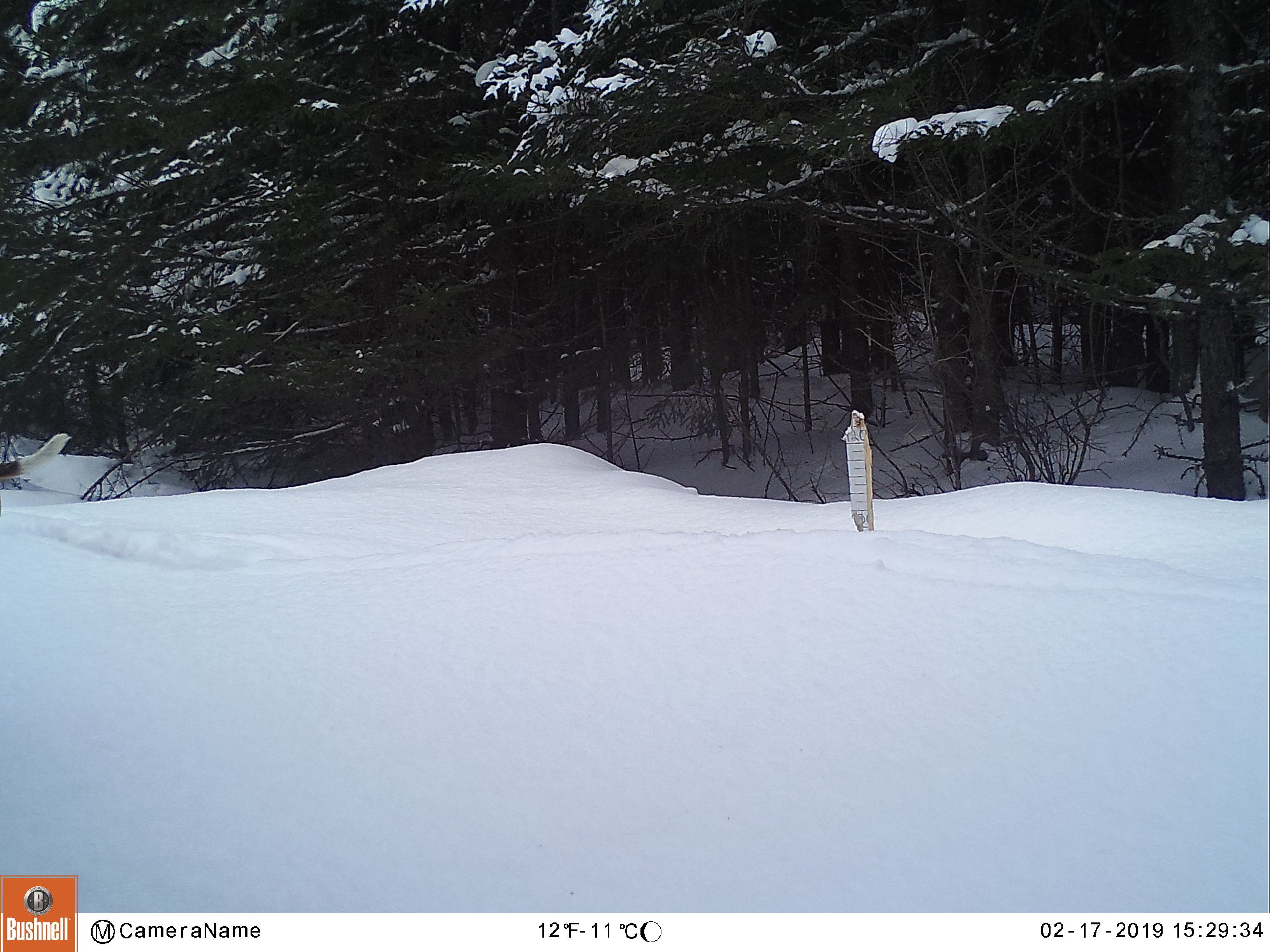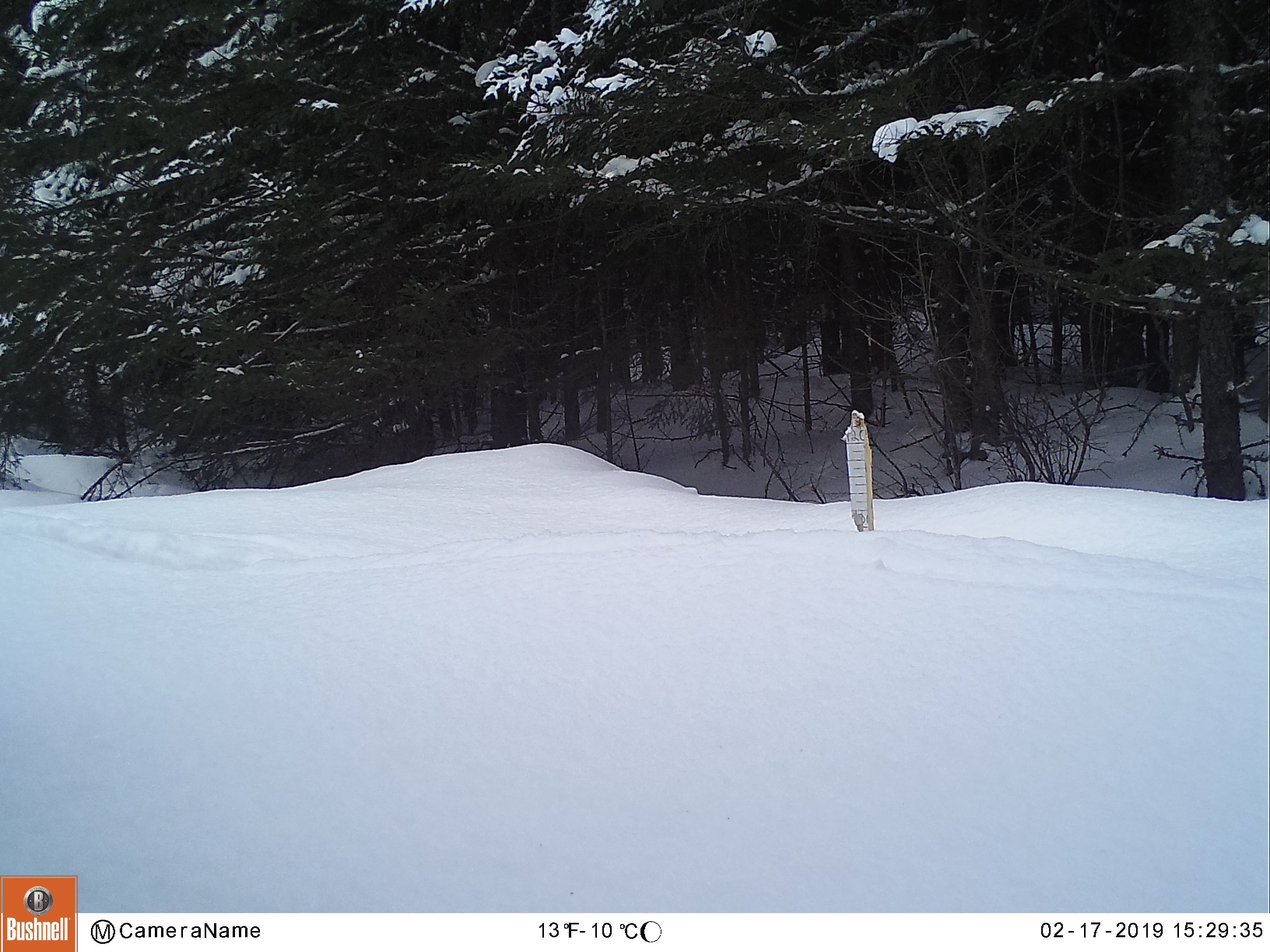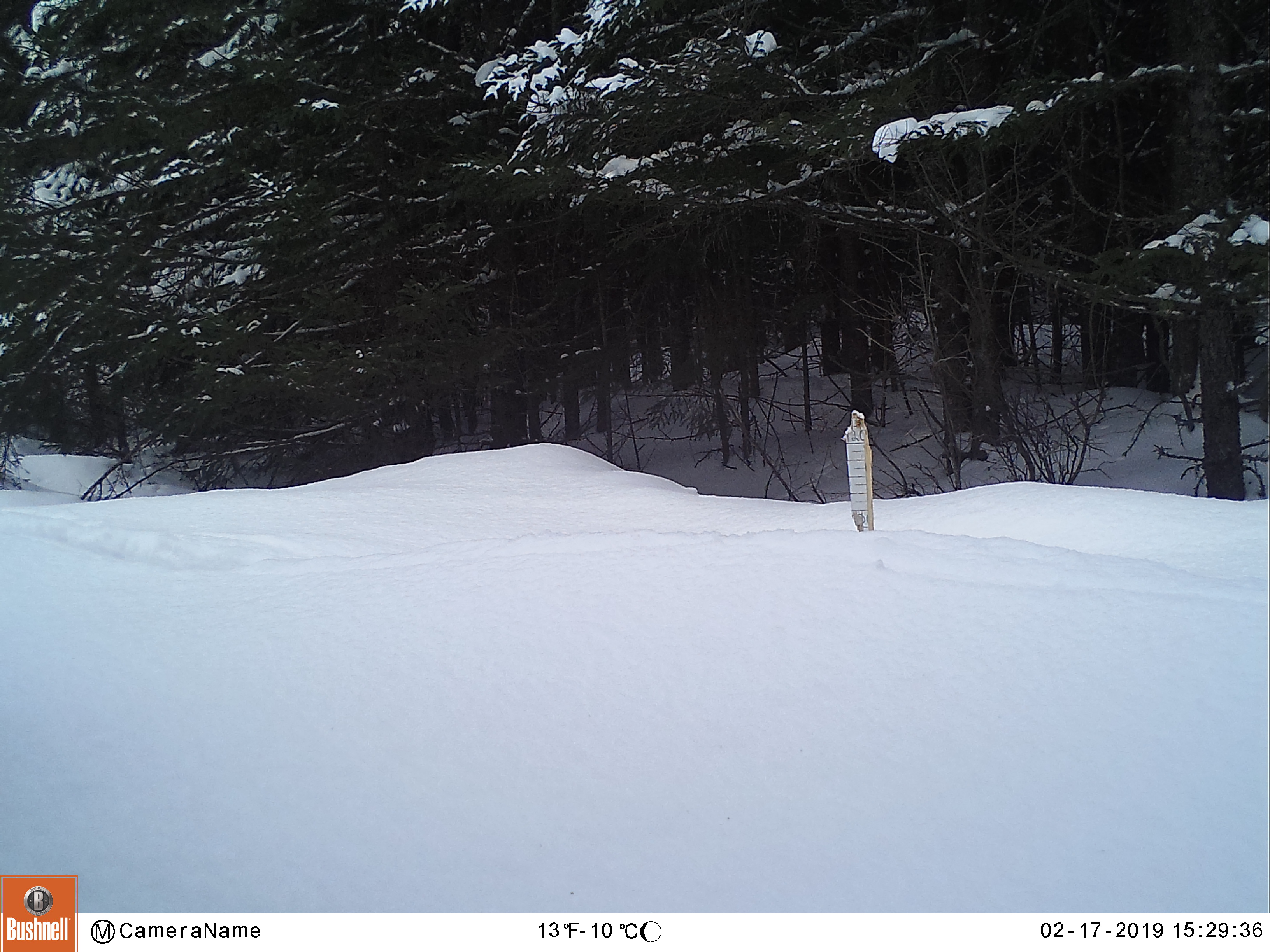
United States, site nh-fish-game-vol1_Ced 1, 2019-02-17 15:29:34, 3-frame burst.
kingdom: Animalia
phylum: Chordata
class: Mammalia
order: Carnivora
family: Canidae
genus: Canis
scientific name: Canis familiaris familiaris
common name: domestic dog